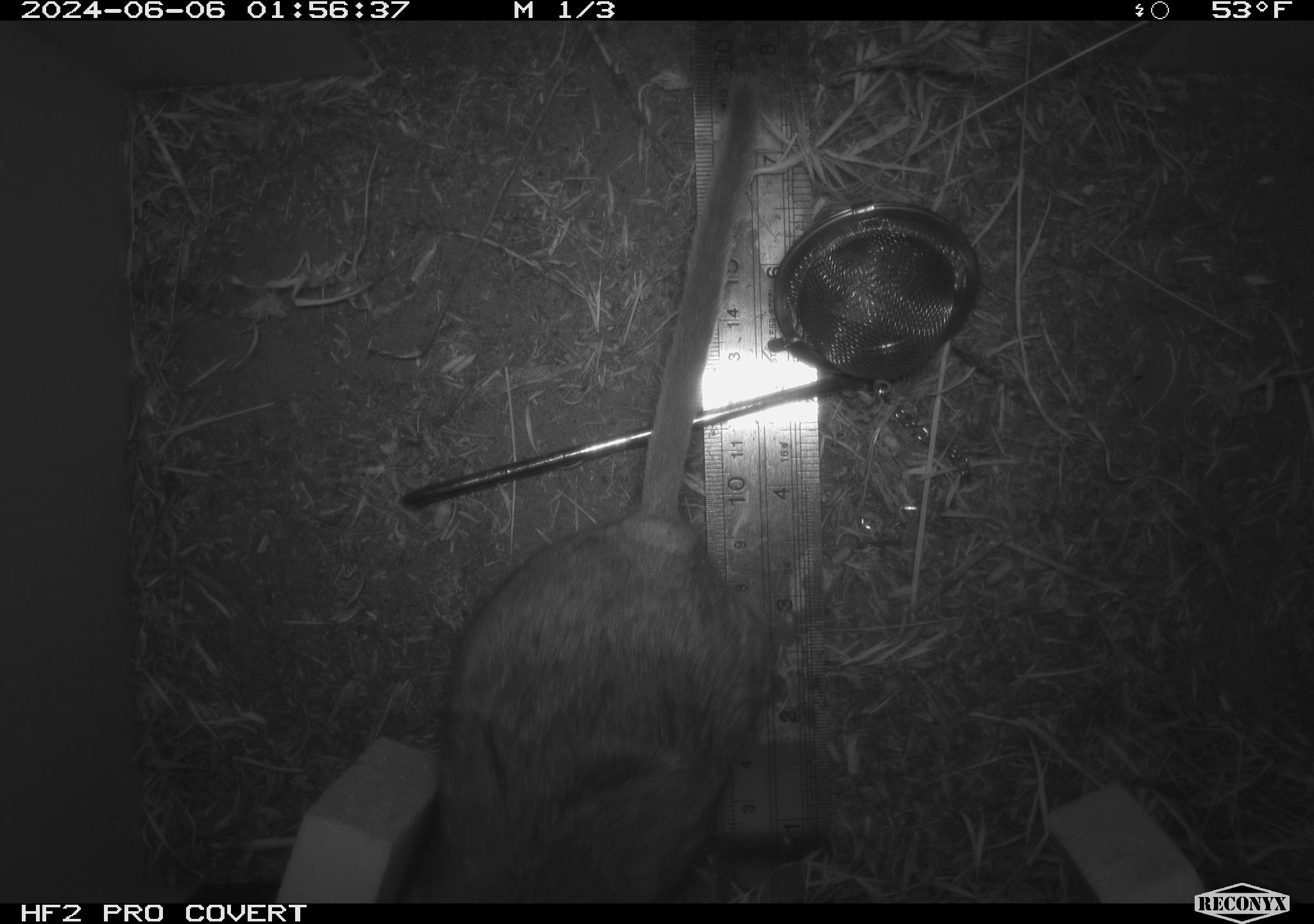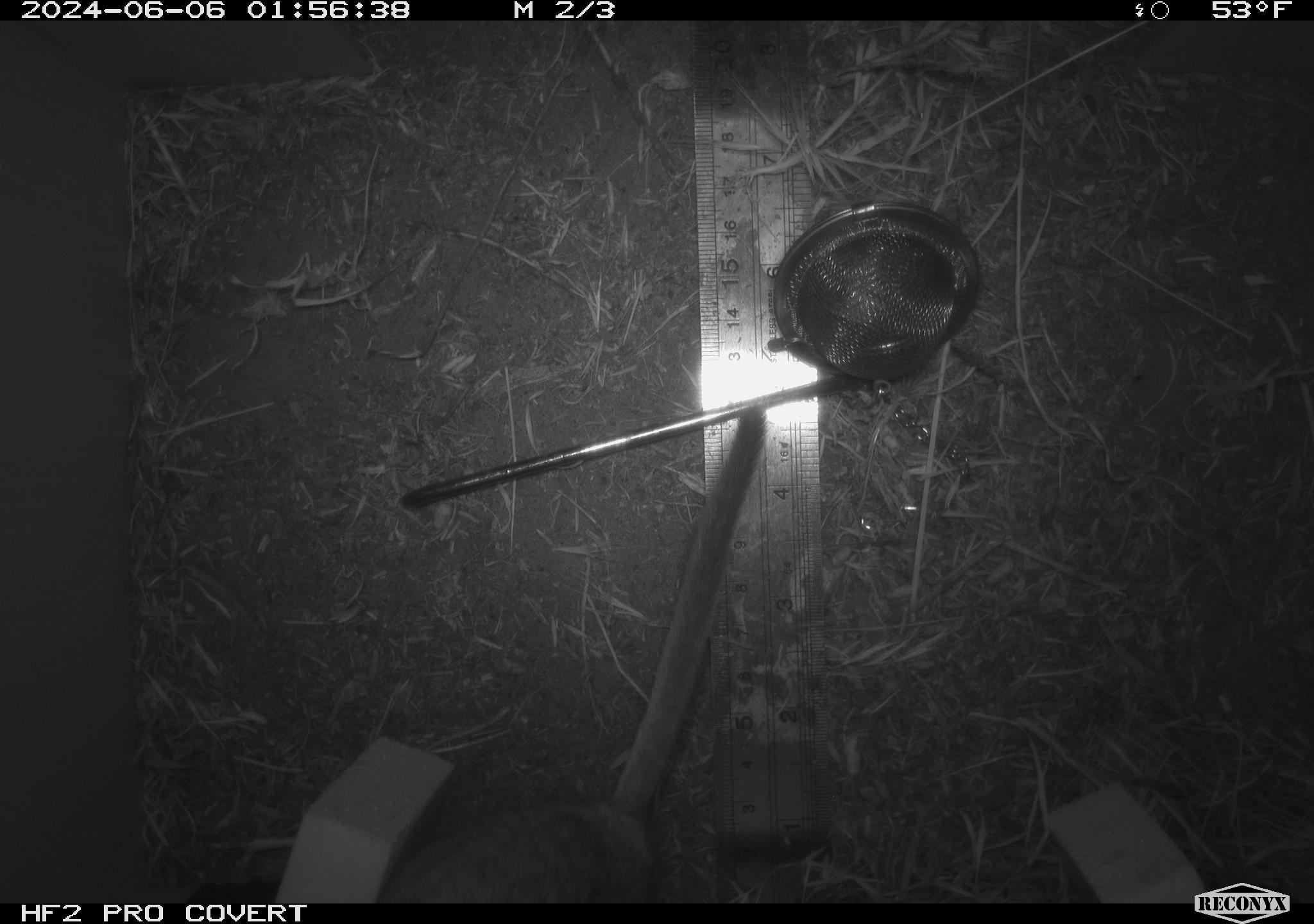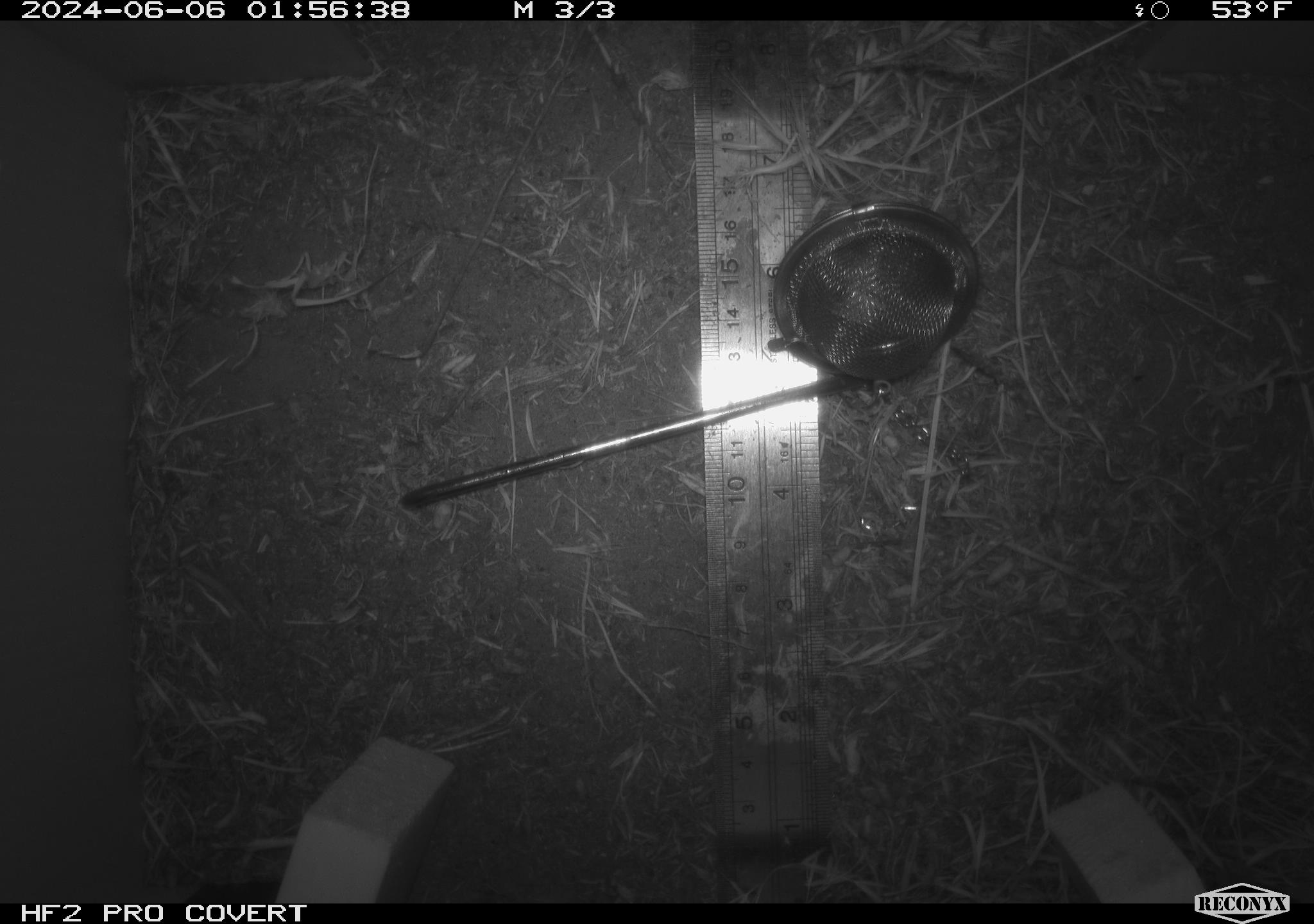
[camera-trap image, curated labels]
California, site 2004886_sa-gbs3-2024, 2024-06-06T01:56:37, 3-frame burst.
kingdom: Animalia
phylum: Chordata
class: Mammalia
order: Rodentia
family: Cricetidae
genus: Neotoma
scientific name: Neotoma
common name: pack rat or woodrat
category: neotoma species